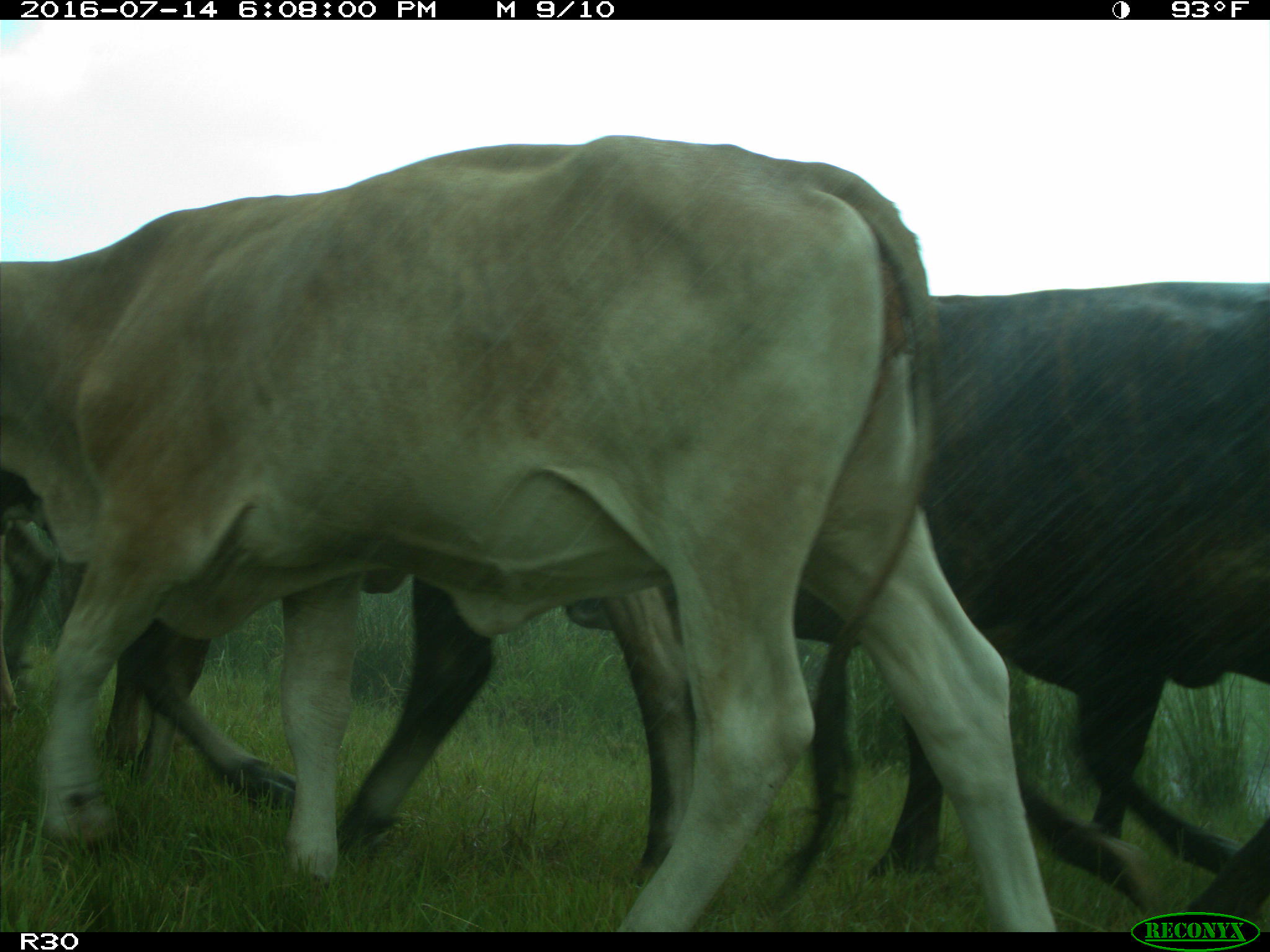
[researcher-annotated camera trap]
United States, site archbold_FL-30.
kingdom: Animalia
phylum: Chordata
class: Mammalia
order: Artiodactyla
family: Bovidae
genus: Bos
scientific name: Bos taurus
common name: domestic cow